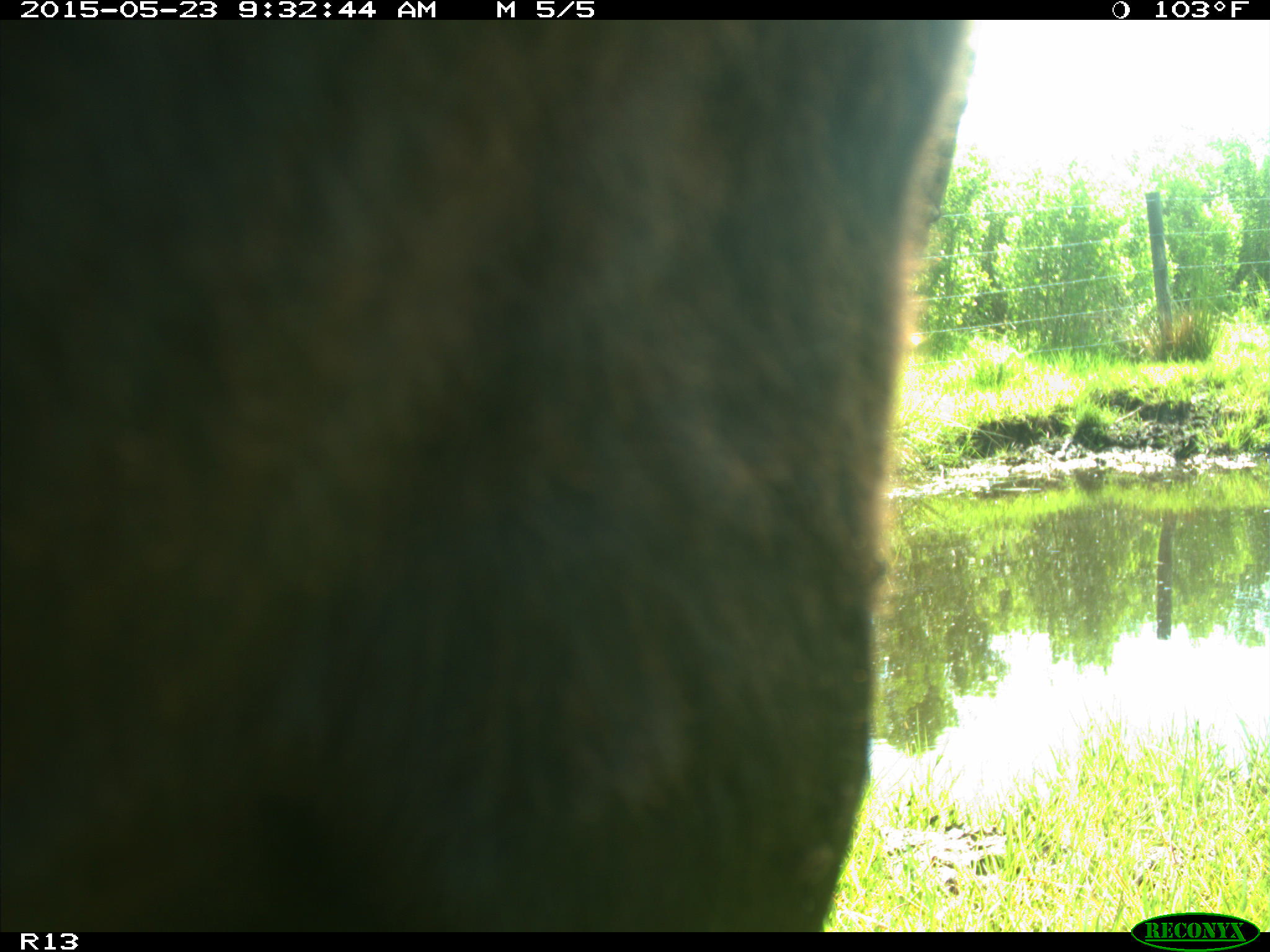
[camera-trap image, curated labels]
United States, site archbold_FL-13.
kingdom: Animalia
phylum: Chordata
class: Mammalia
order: Artiodactyla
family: Bovidae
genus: Bos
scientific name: Bos taurus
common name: domestic cow